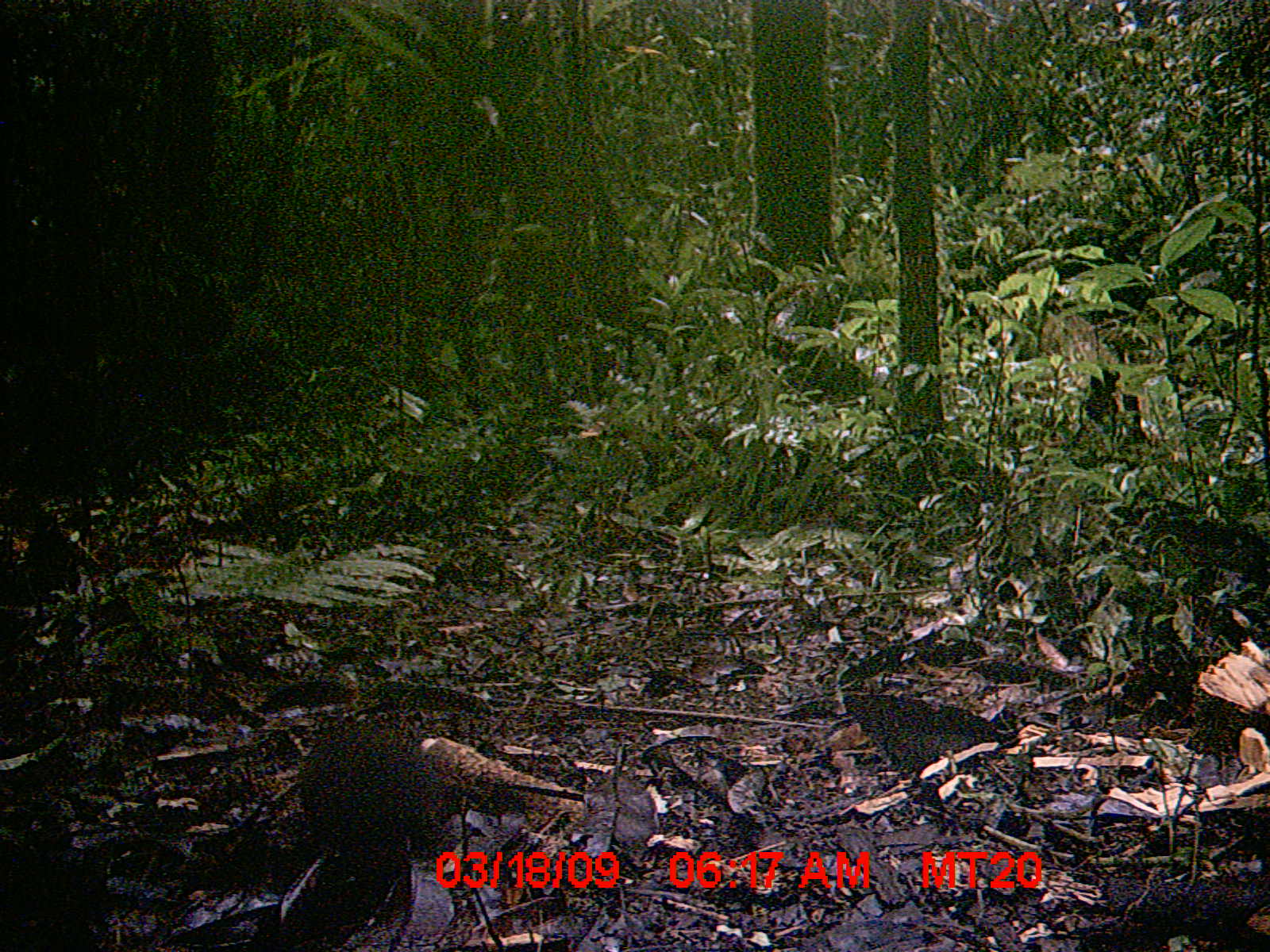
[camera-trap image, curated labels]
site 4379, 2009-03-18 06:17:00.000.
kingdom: Animalia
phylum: Chordata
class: Mammalia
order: Rodentia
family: Nesomyidae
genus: Nesomys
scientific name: Nesomys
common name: nesomys rodents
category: nesomys sp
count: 1